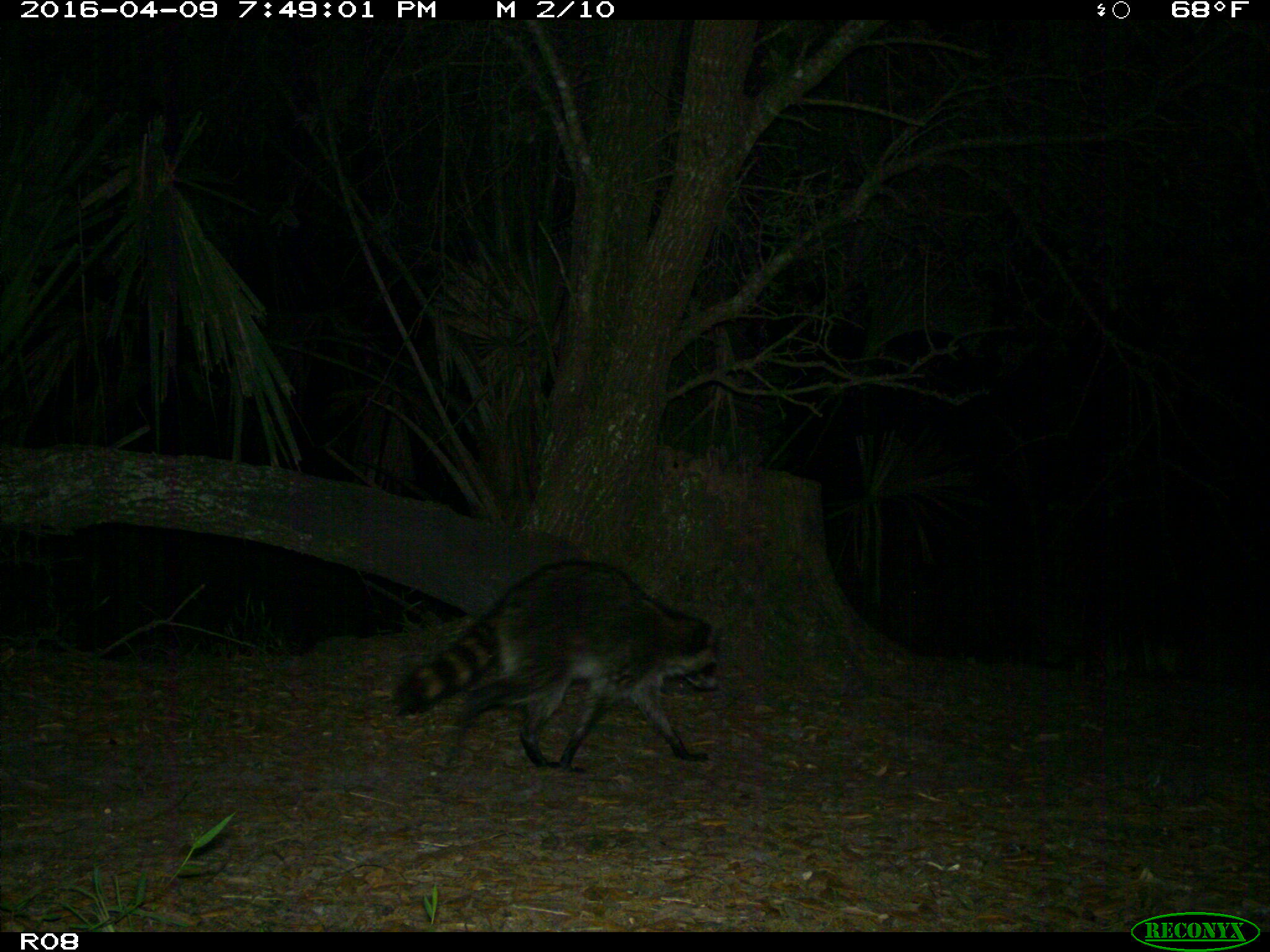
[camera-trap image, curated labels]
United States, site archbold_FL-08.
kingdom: Animalia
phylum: Chordata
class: Mammalia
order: Carnivora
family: Procyonidae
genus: Procyon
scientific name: Procyon lotor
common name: common raccoon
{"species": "Procyon lotor (common raccoon)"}